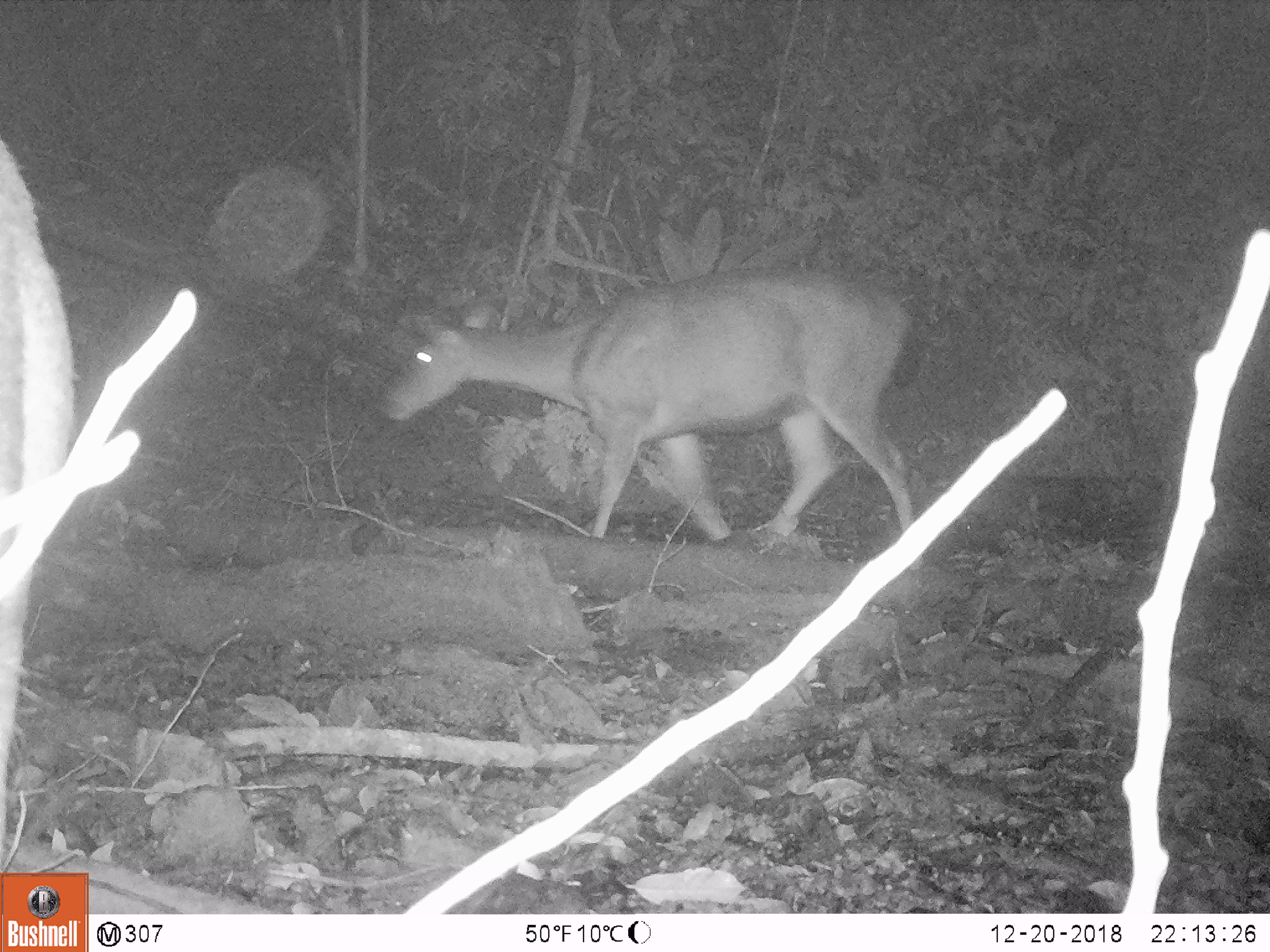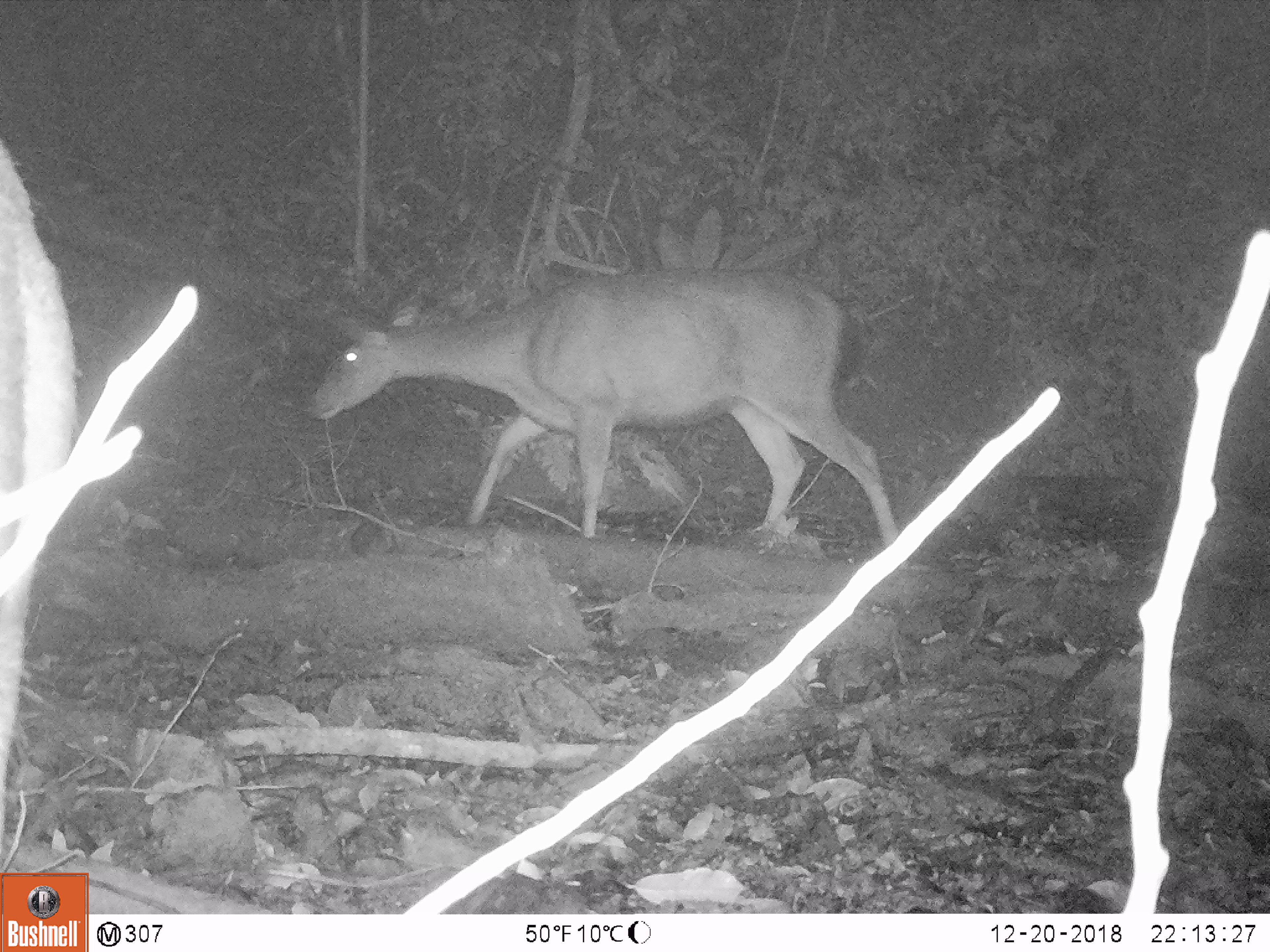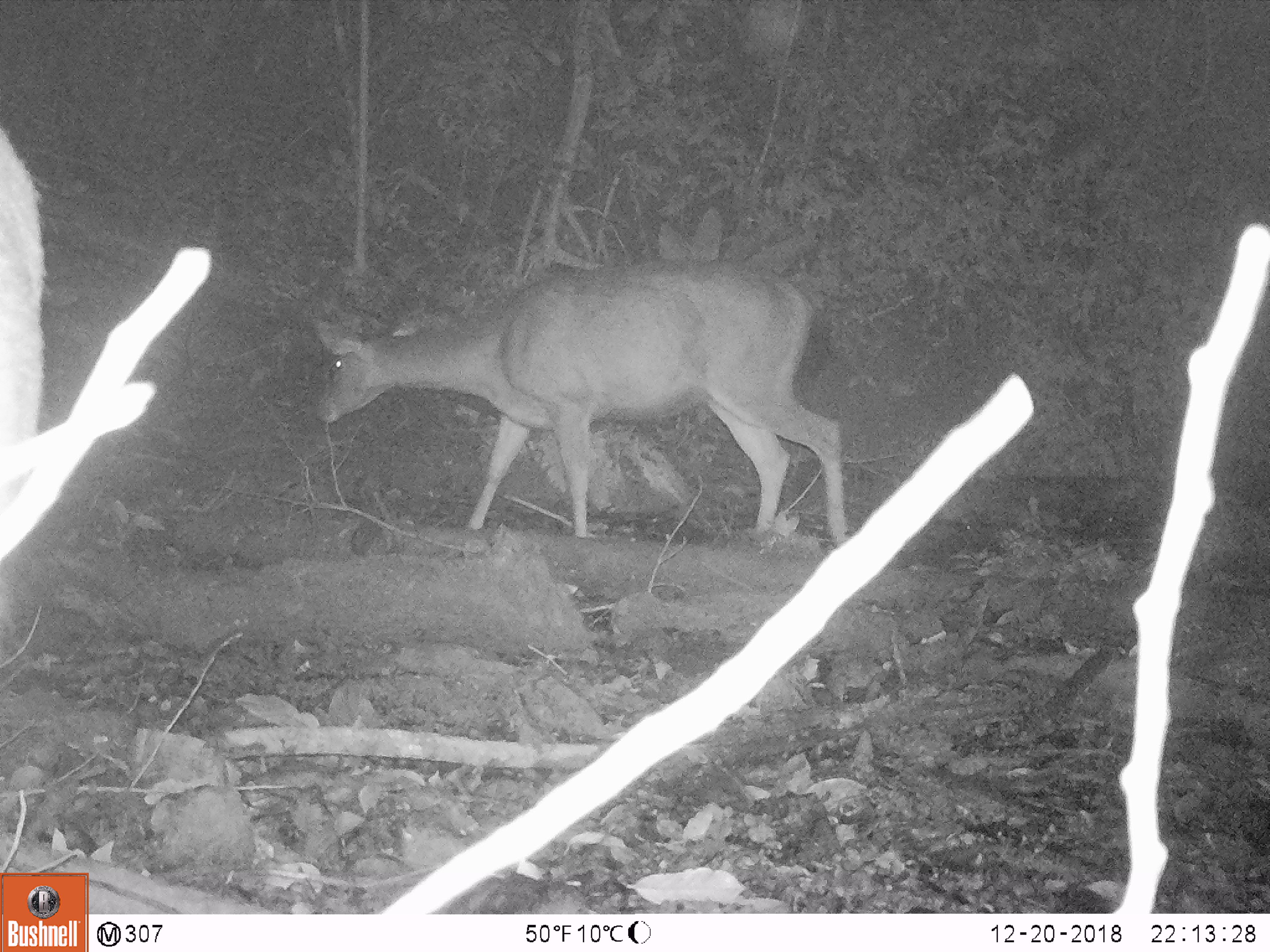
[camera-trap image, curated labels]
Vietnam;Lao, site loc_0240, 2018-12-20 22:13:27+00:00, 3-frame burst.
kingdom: Animalia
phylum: Chordata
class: Mammalia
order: Artiodactyla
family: Cervidae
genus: Rusa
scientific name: Rusa unicolor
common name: sambar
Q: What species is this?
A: Sambar (Rusa unicolor).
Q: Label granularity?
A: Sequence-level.